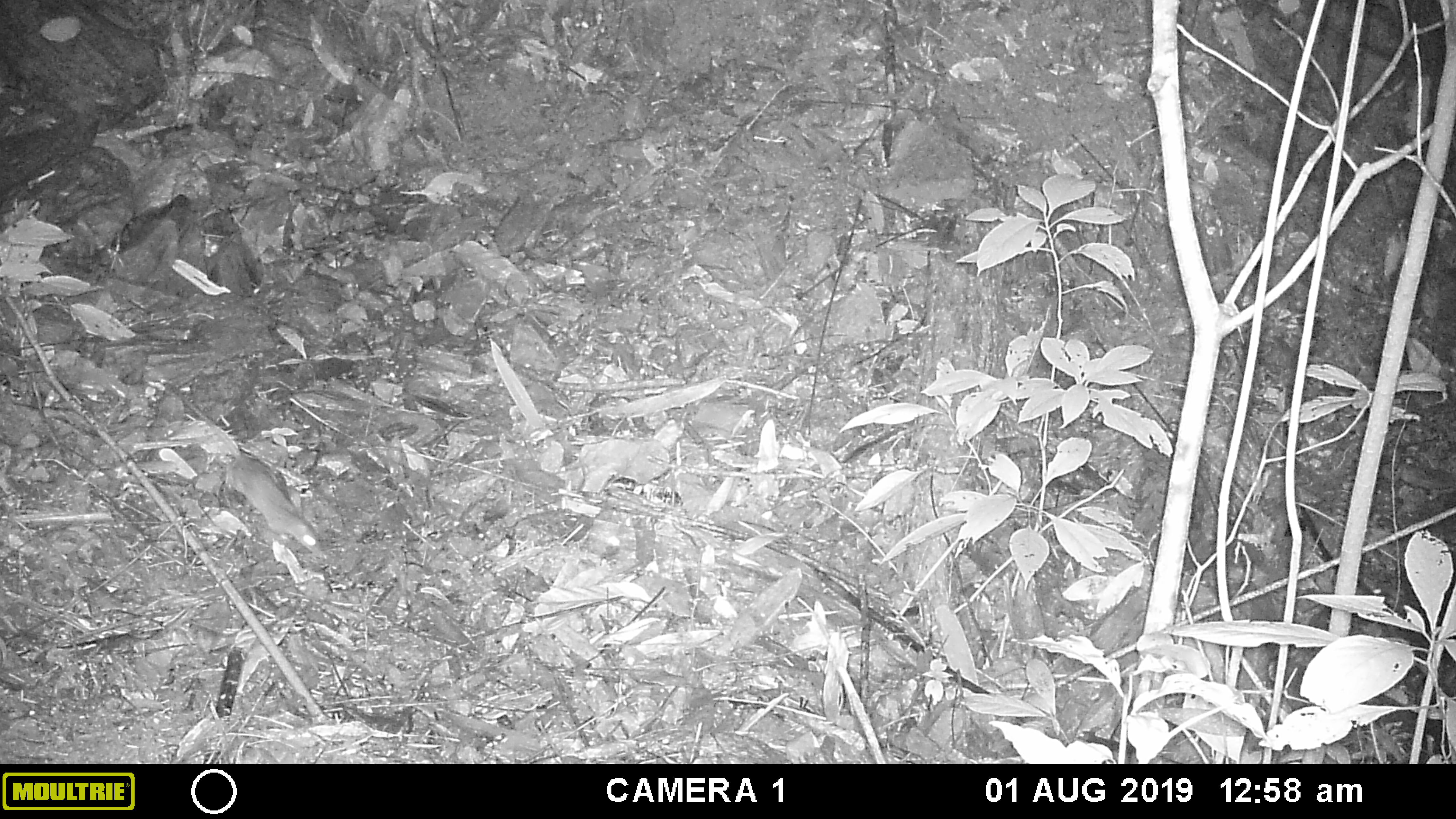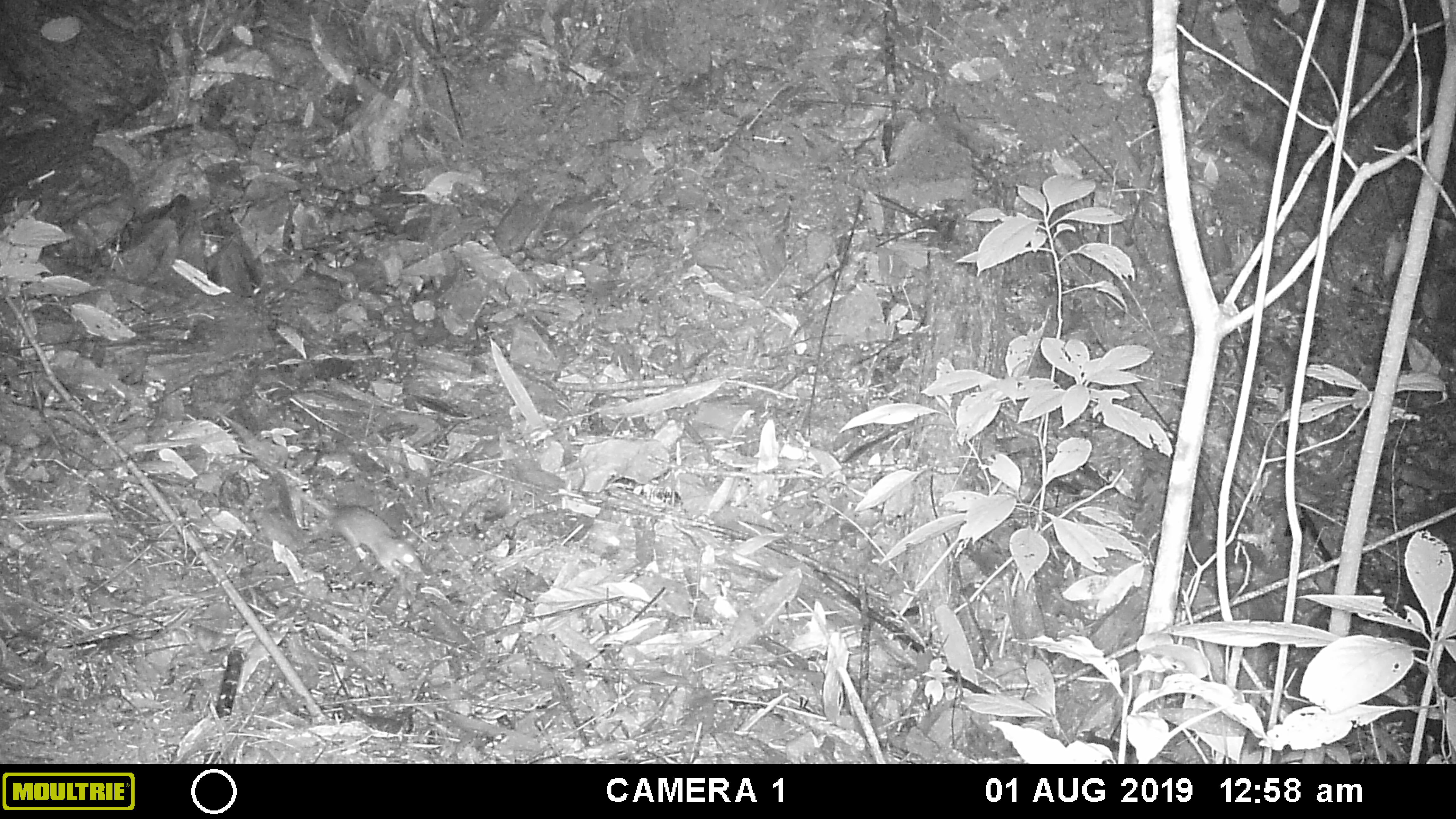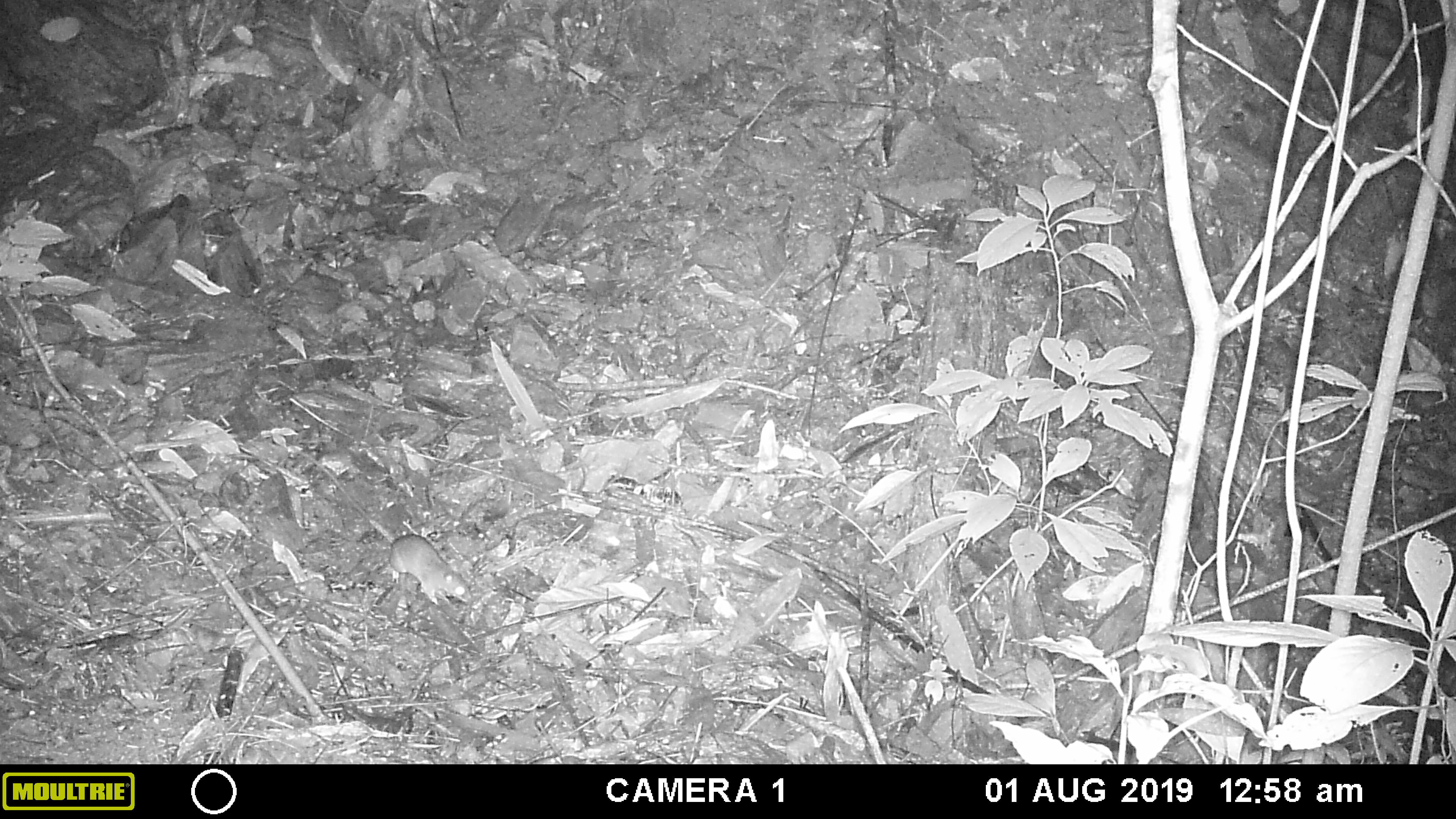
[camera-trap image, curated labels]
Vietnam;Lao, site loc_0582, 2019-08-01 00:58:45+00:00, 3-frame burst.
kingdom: Animalia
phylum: Chordata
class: Mammalia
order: Rodentia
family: Muridae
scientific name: Muridae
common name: old-world mice and rats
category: unidentified murid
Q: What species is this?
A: Unidentified murid (old-world mice and rats) (Muridae).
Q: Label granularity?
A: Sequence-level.